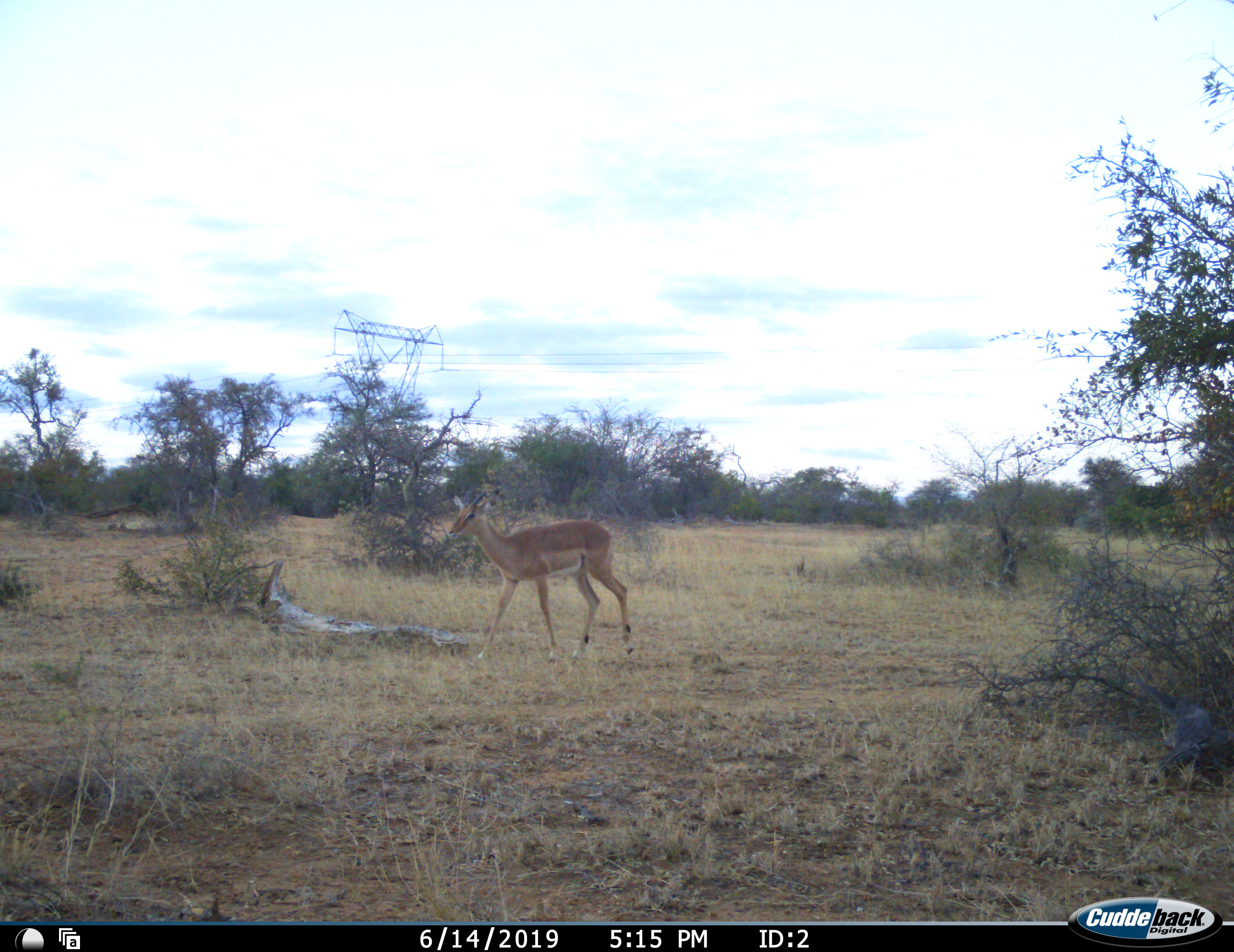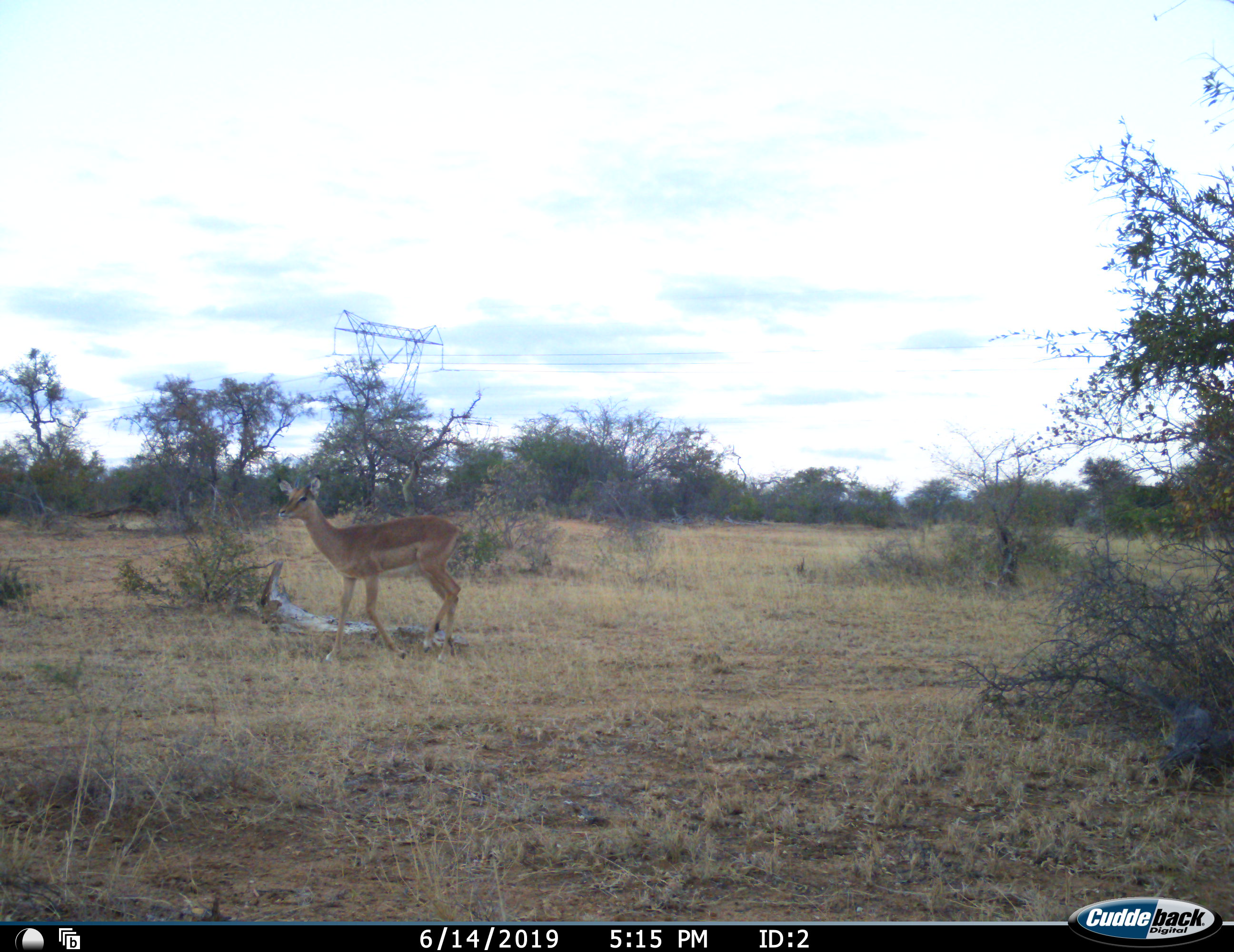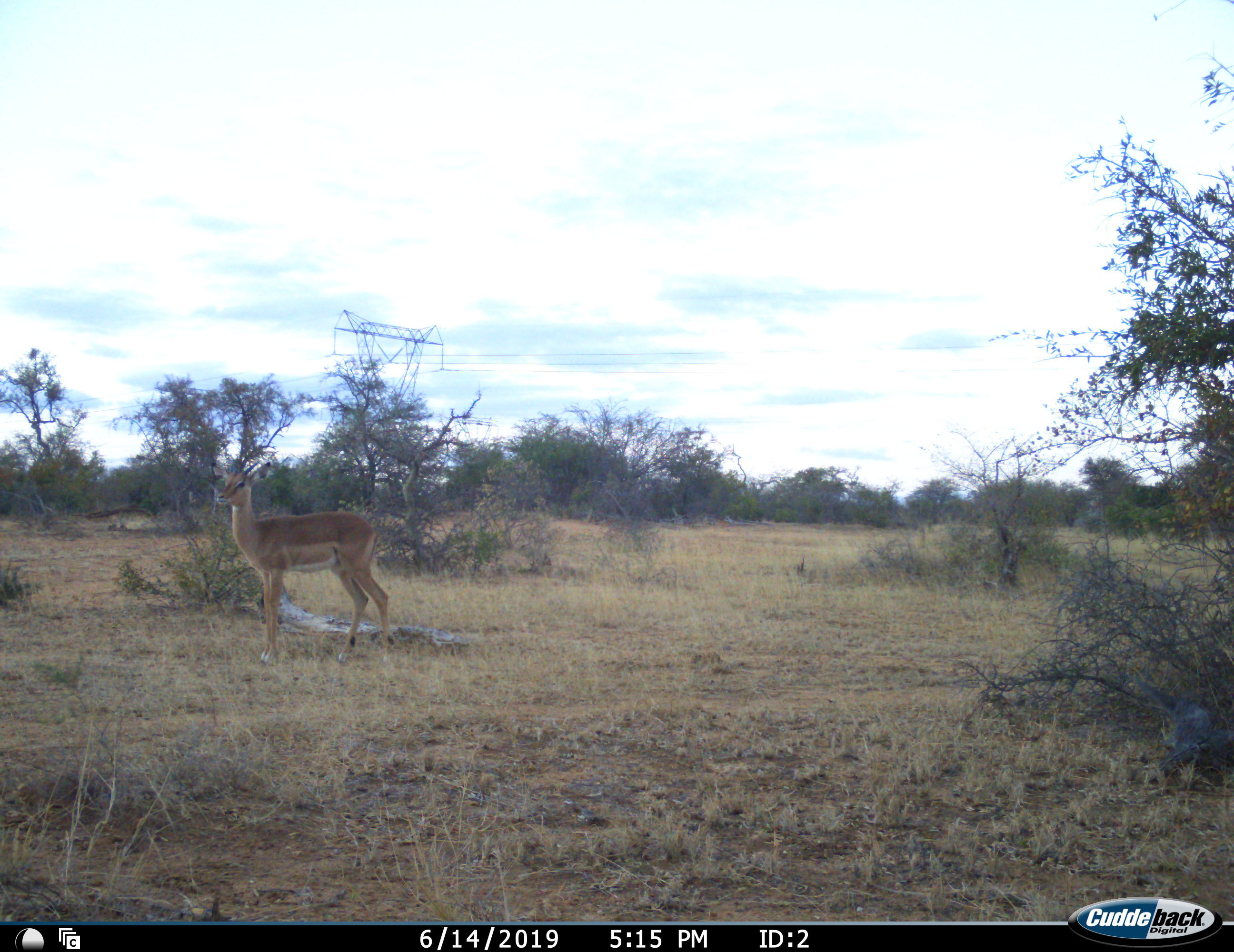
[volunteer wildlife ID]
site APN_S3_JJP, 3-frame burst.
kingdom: Animalia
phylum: Chordata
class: Mammalia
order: Artiodactyla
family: Bovidae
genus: Aepyceros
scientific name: Aepyceros melampus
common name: impala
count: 1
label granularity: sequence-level